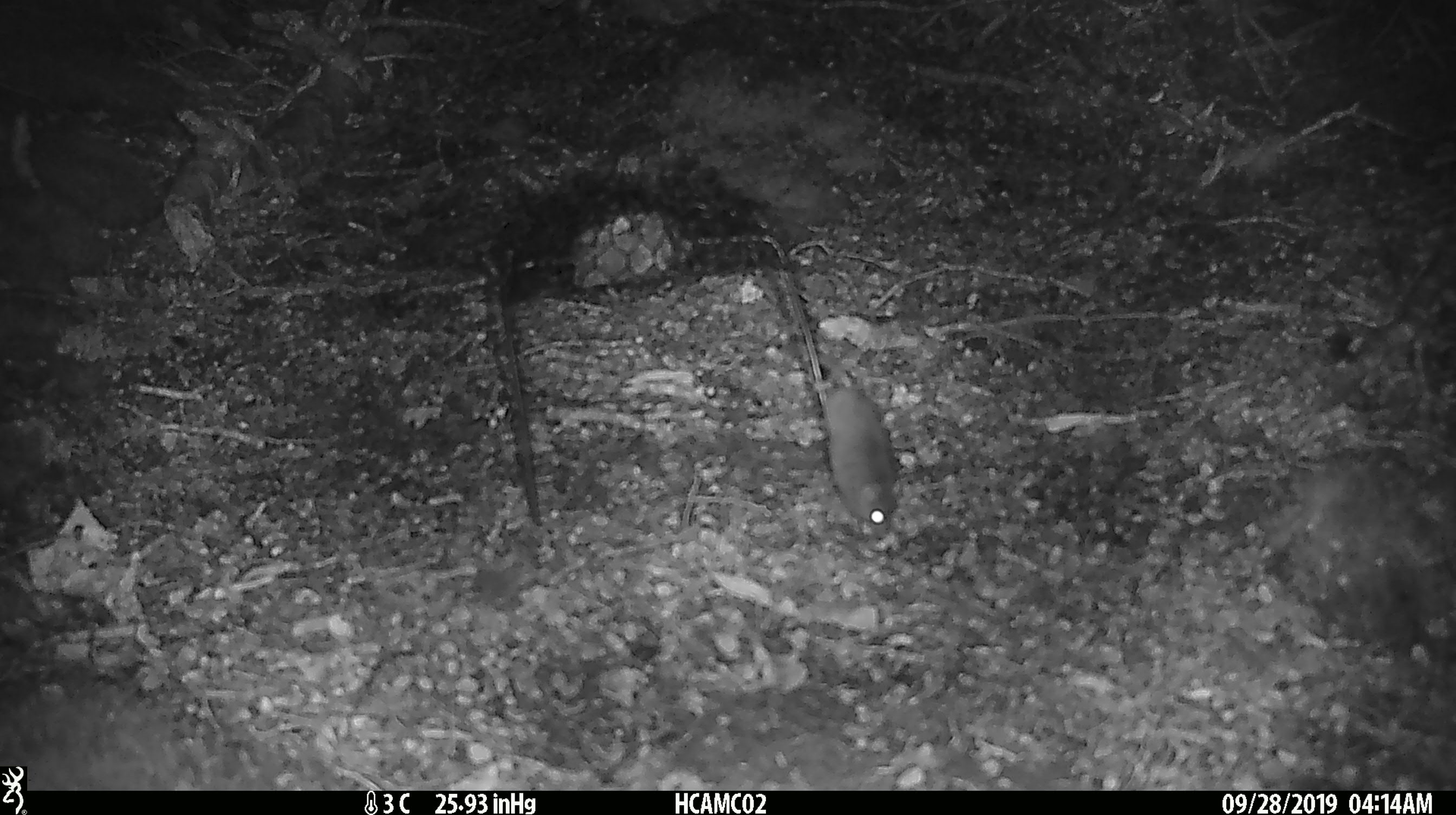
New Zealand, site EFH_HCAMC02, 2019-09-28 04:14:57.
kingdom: Animalia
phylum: Chordata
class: Mammalia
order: Rodentia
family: Muridae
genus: Mus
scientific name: Mus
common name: mouse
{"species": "mouse (Mus)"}